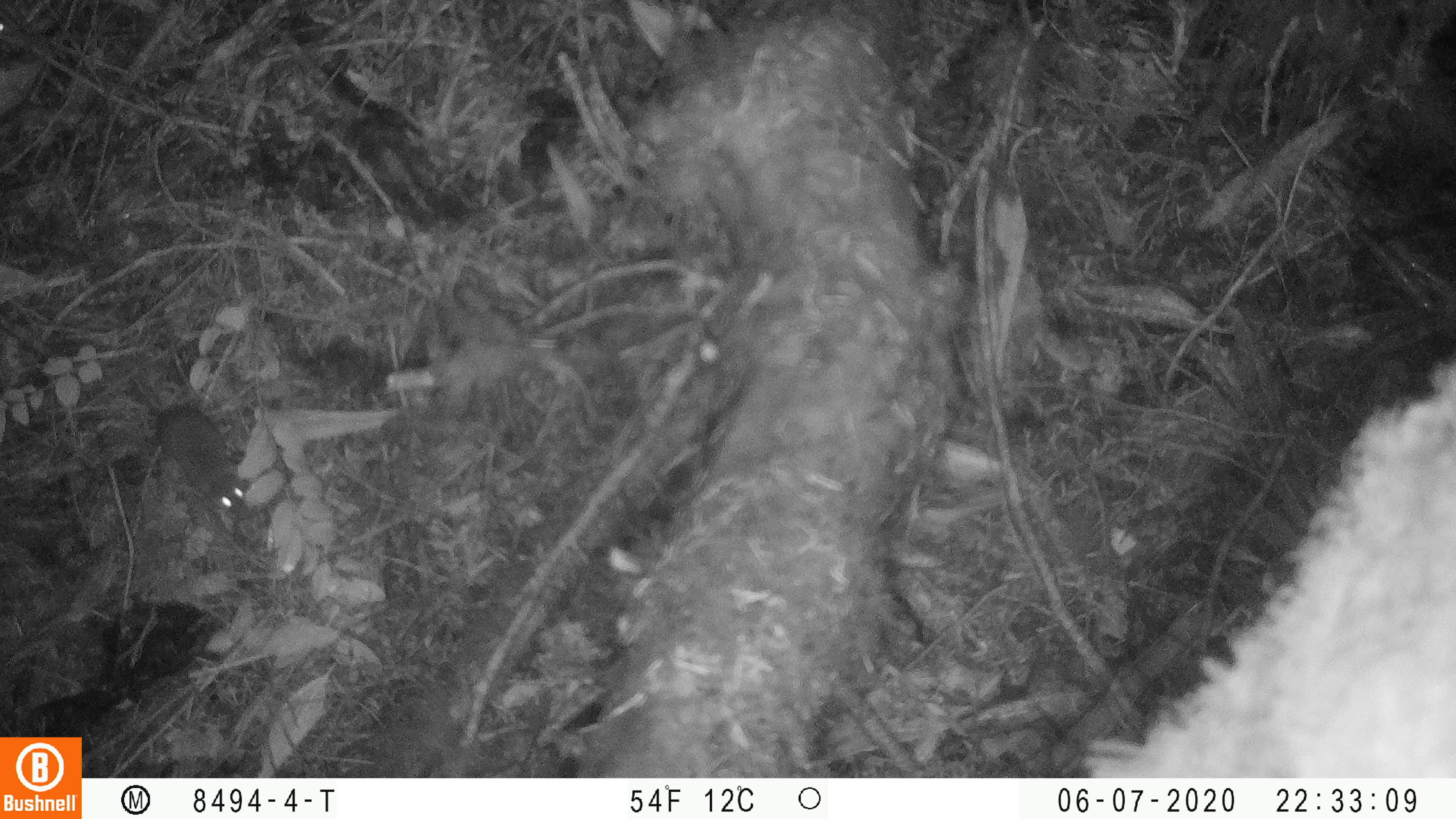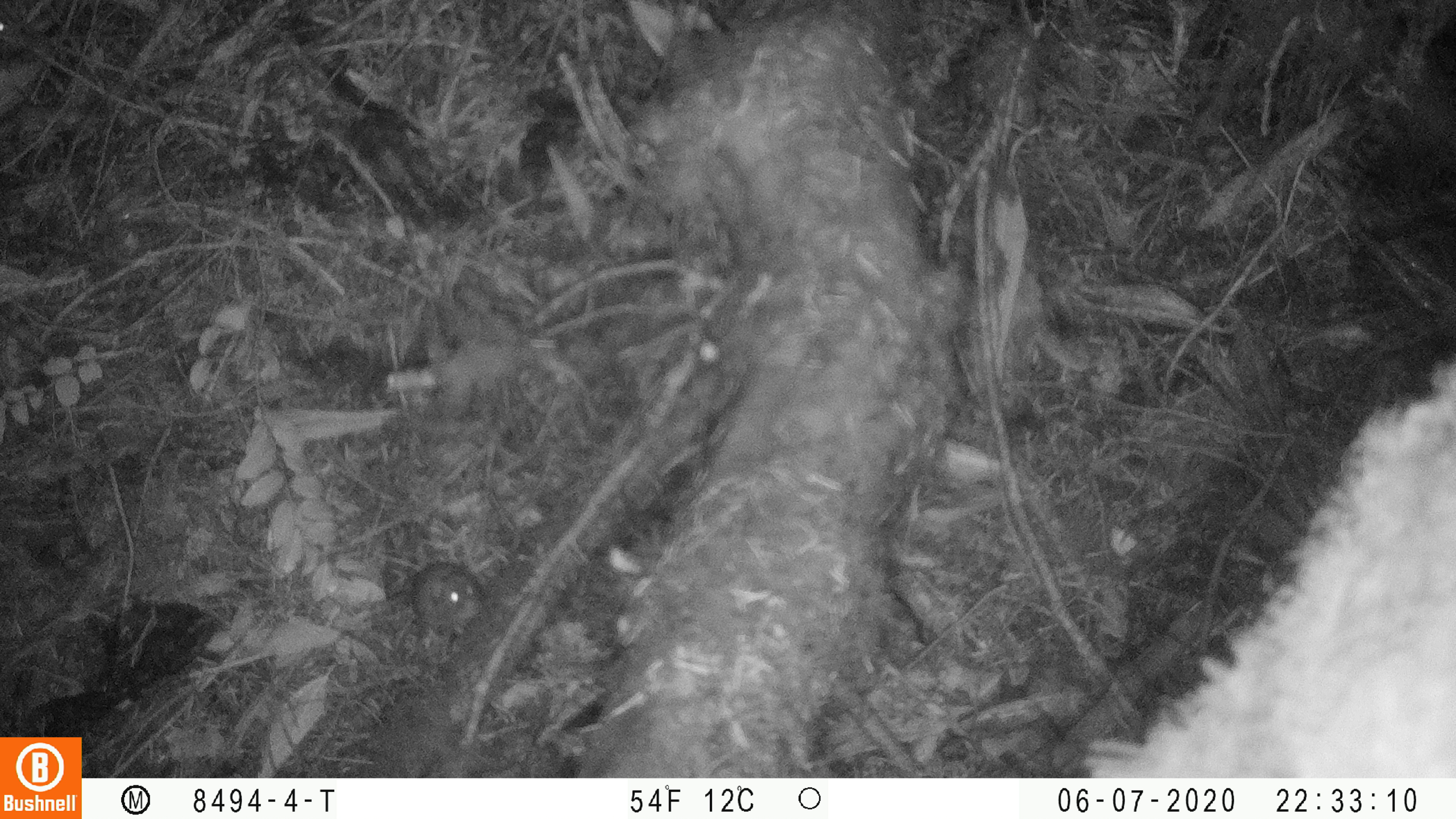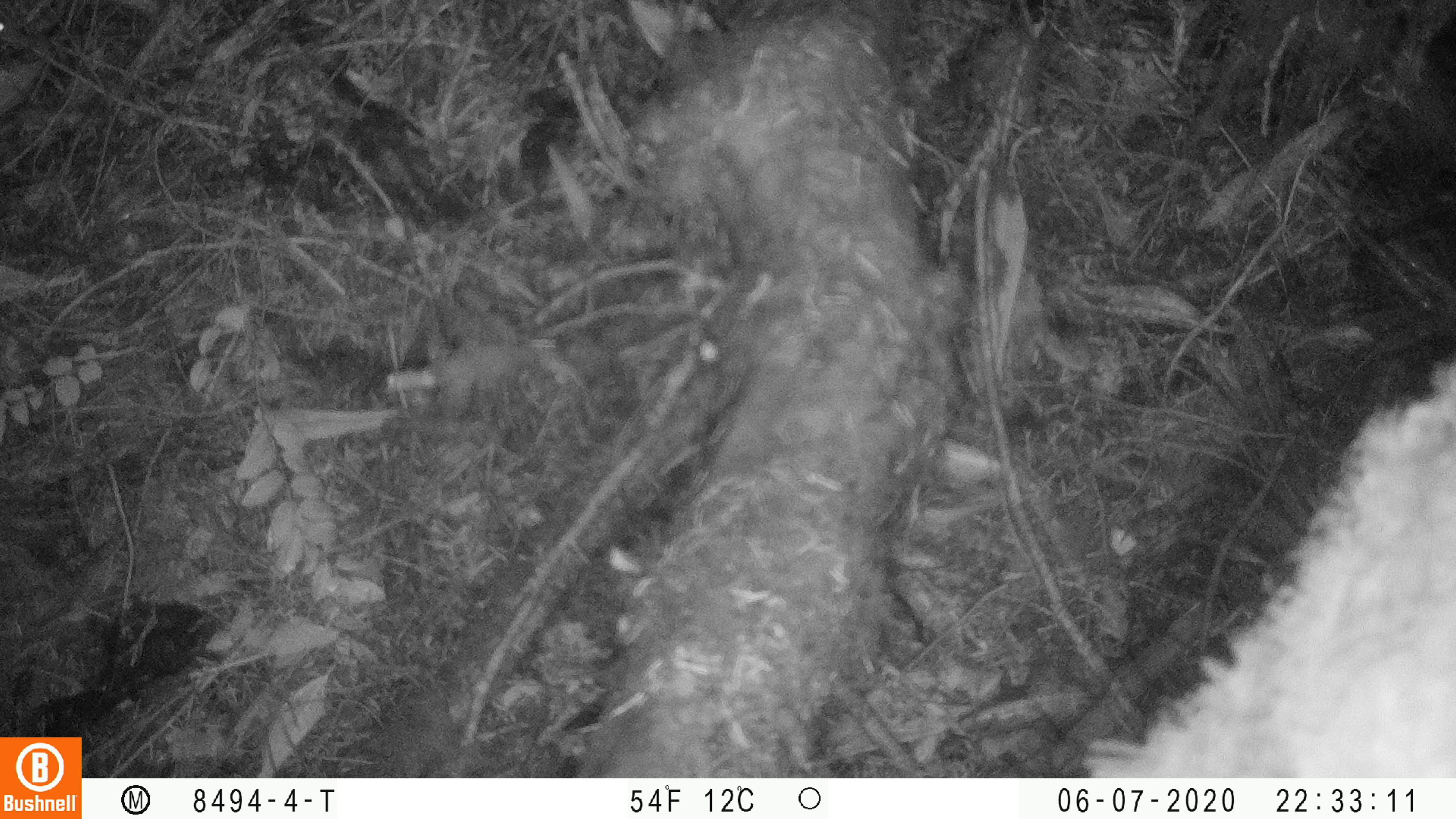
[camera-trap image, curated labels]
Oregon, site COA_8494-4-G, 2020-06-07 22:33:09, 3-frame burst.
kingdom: Animalia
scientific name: Animalia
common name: reptile or amphibian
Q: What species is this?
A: Reptile or amphibian (Animalia).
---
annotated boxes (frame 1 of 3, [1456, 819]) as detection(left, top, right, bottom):
reptile or amphibian: detection(136, 385, 252, 521); detection(0, 18, 76, 71)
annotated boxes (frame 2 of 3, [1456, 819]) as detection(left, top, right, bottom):
reptile or amphibian: detection(387, 555, 490, 636); detection(0, 18, 80, 77)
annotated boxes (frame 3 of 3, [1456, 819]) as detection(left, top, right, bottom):
reptile or amphibian: detection(0, 20, 76, 70)